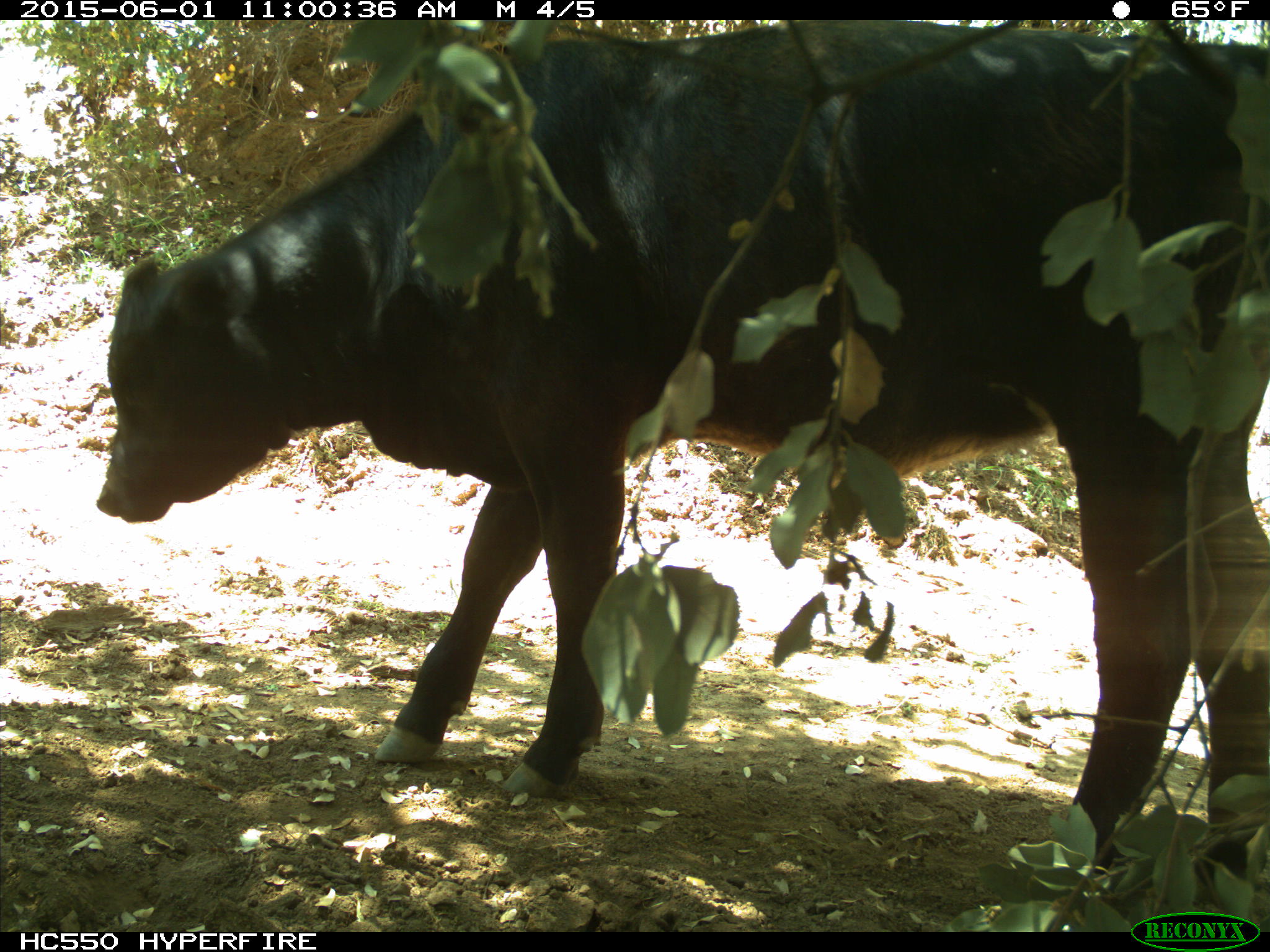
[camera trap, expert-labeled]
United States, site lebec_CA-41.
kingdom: Animalia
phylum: Chordata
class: Mammalia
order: Artiodactyla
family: Bovidae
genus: Bos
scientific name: Bos taurus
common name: domestic cow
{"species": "Bos taurus (domestic cow)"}